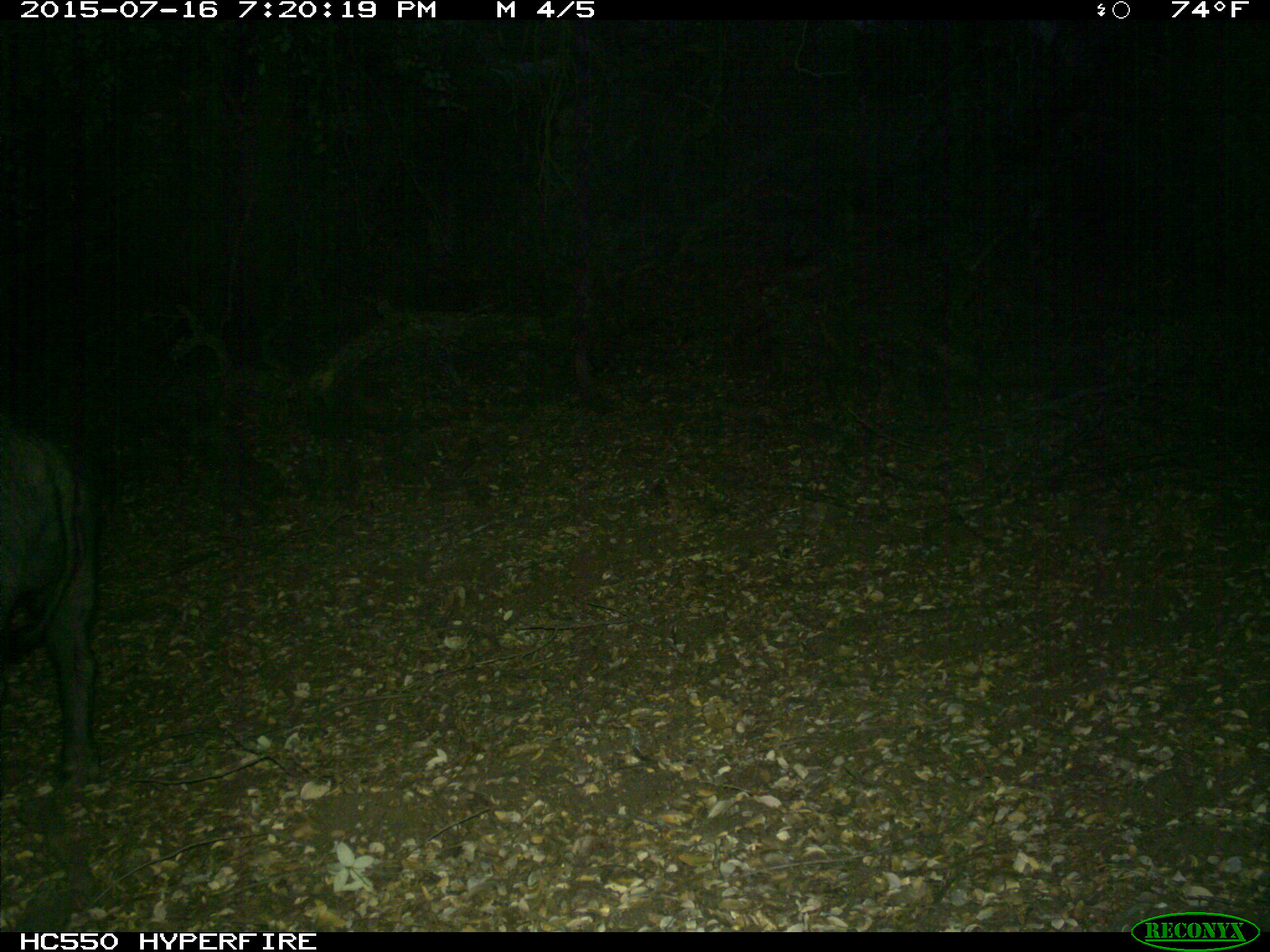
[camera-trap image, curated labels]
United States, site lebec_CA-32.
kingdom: Animalia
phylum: Chordata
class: Mammalia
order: Artiodactyla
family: Suidae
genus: Sus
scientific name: Sus scrofa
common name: wild boar